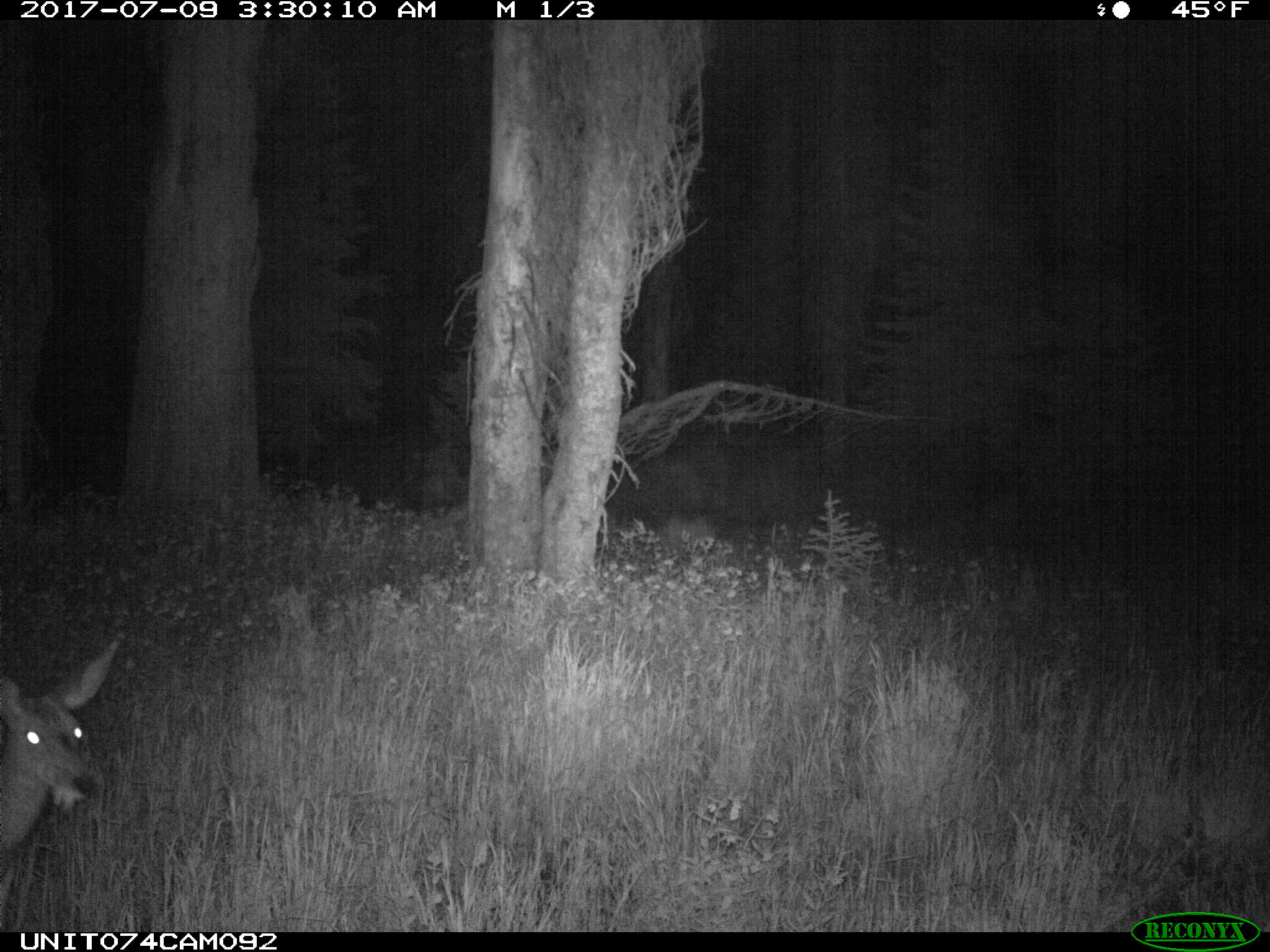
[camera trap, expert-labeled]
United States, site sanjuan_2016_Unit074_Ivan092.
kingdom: Animalia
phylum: Chordata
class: Mammalia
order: Artiodactyla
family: Cervidae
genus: Odocoileus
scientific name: Odocoileus hemionus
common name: mule deer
Odocoileus hemionus (mule deer).